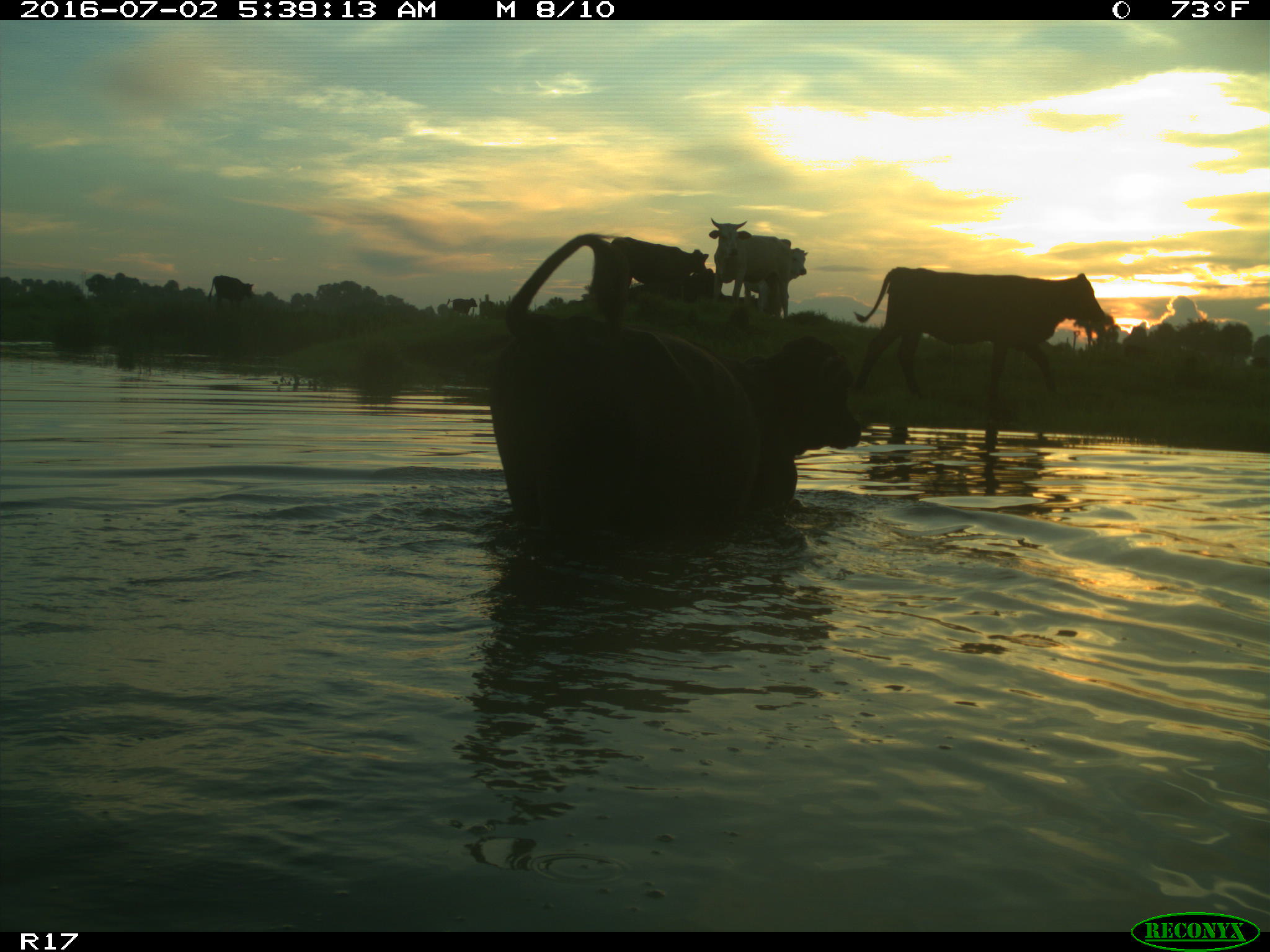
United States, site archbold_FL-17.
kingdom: Animalia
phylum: Chordata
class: Mammalia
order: Artiodactyla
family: Bovidae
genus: Bos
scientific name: Bos taurus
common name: domestic cow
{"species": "Bos taurus (domestic cow)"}